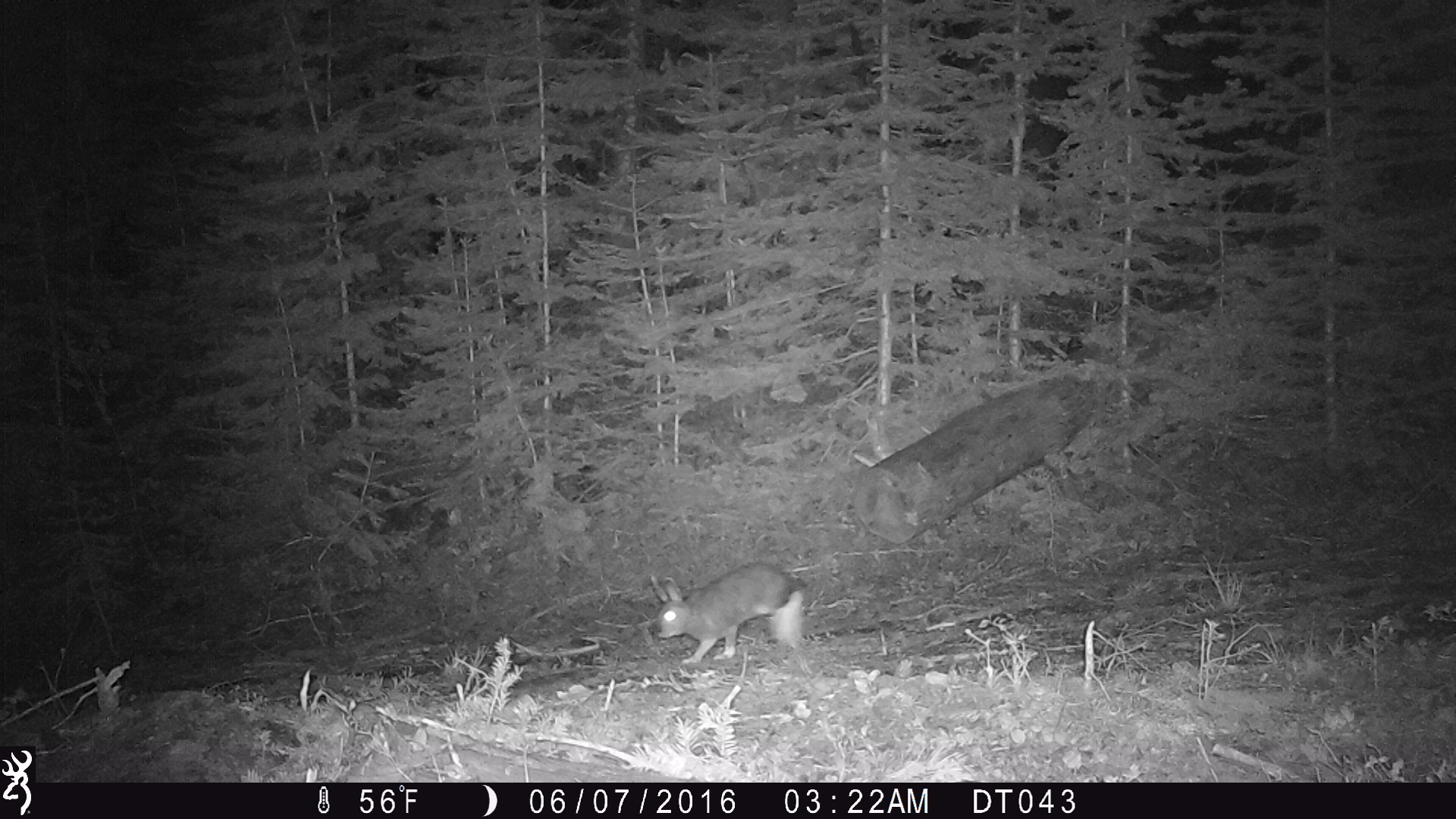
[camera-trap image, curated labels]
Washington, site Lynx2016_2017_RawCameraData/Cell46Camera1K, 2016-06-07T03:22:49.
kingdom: Animalia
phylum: Chordata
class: Mammalia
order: Lagomorpha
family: Leporidae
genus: Lepus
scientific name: Lepus americanus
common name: snowshoe hare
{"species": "Lepus americanus (snowshoe hare)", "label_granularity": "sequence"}